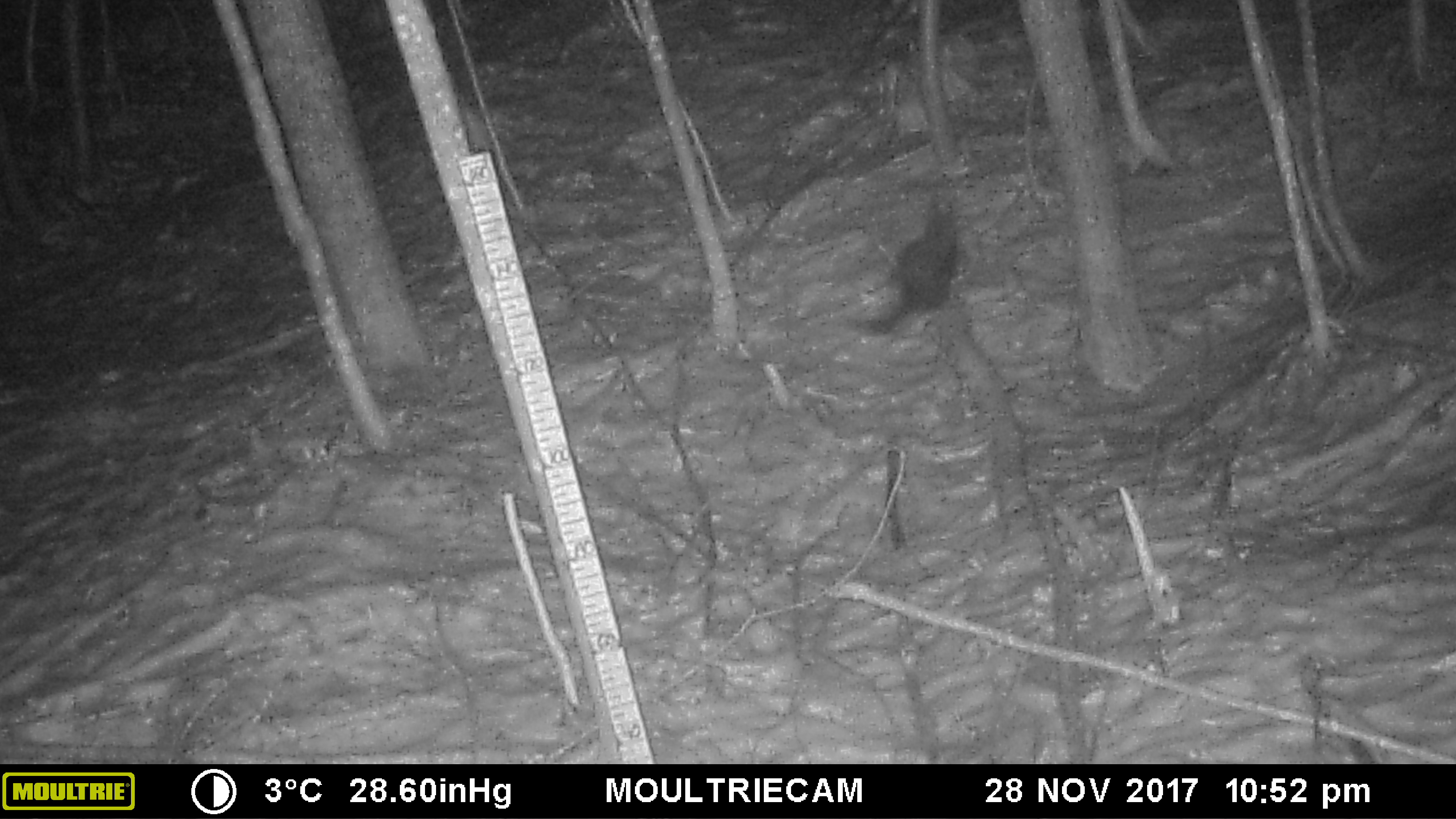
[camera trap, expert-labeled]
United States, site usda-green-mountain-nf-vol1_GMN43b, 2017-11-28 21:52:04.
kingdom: Animalia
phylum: Chordata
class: Mammalia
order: Carnivora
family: Mustelidae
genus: Pekania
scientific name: Pekania pennanti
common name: fisher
Fisher (Pekania pennanti).